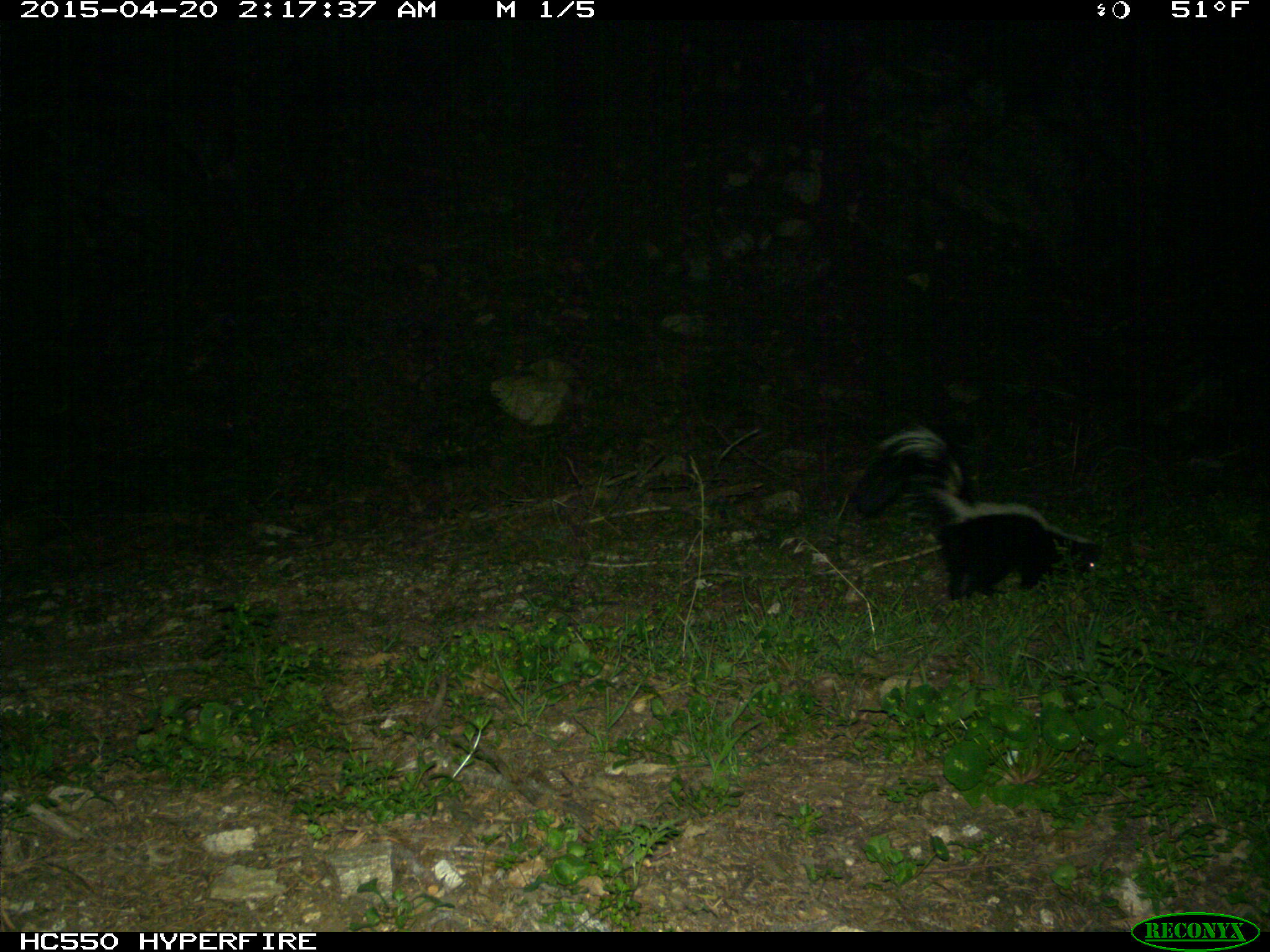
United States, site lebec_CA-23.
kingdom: Animalia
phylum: Chordata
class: Mammalia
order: Carnivora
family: Mephitidae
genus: Mephitis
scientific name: Mephitis mephitis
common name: striped skunk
Mephitis mephitis (striped skunk).